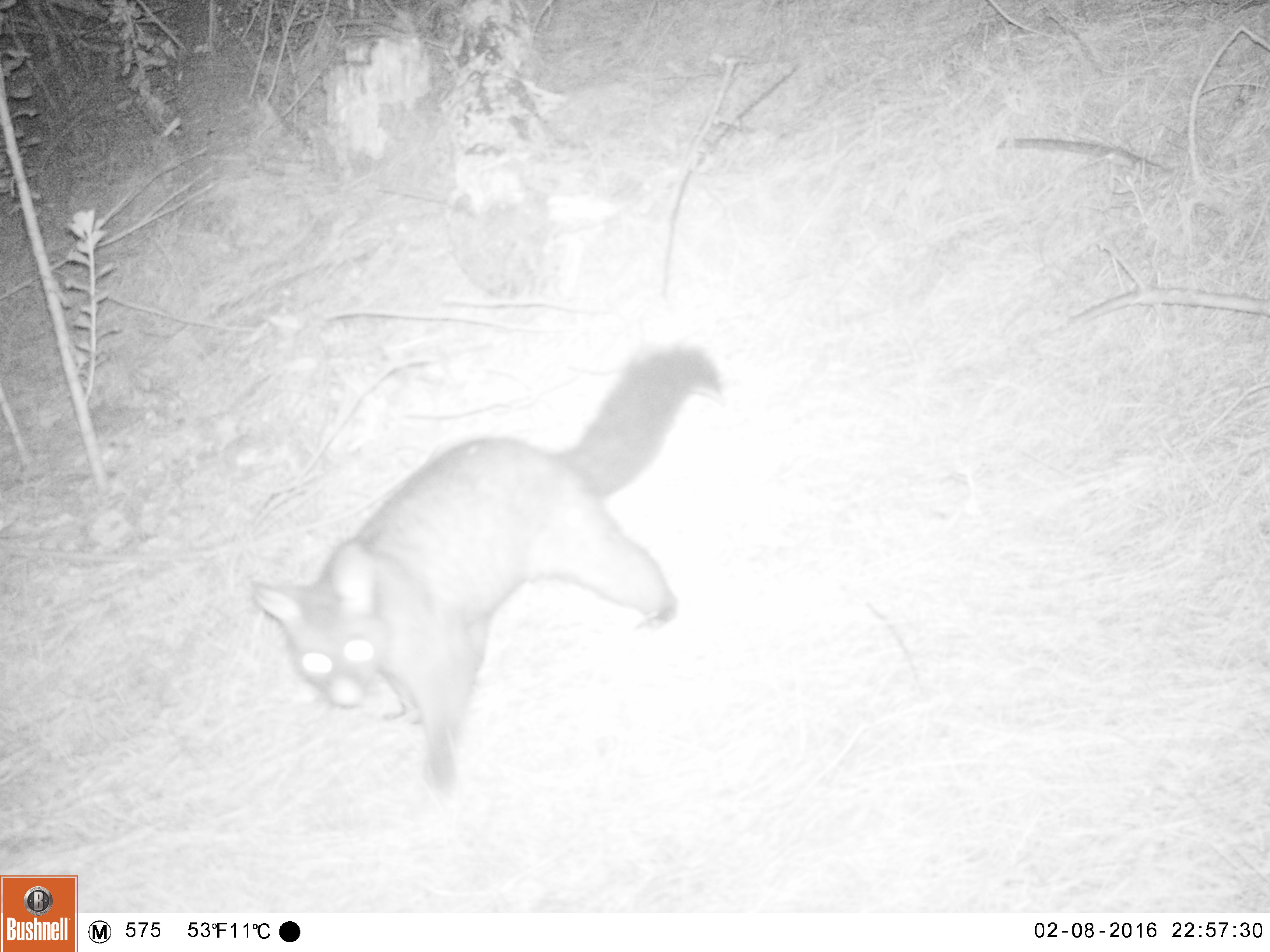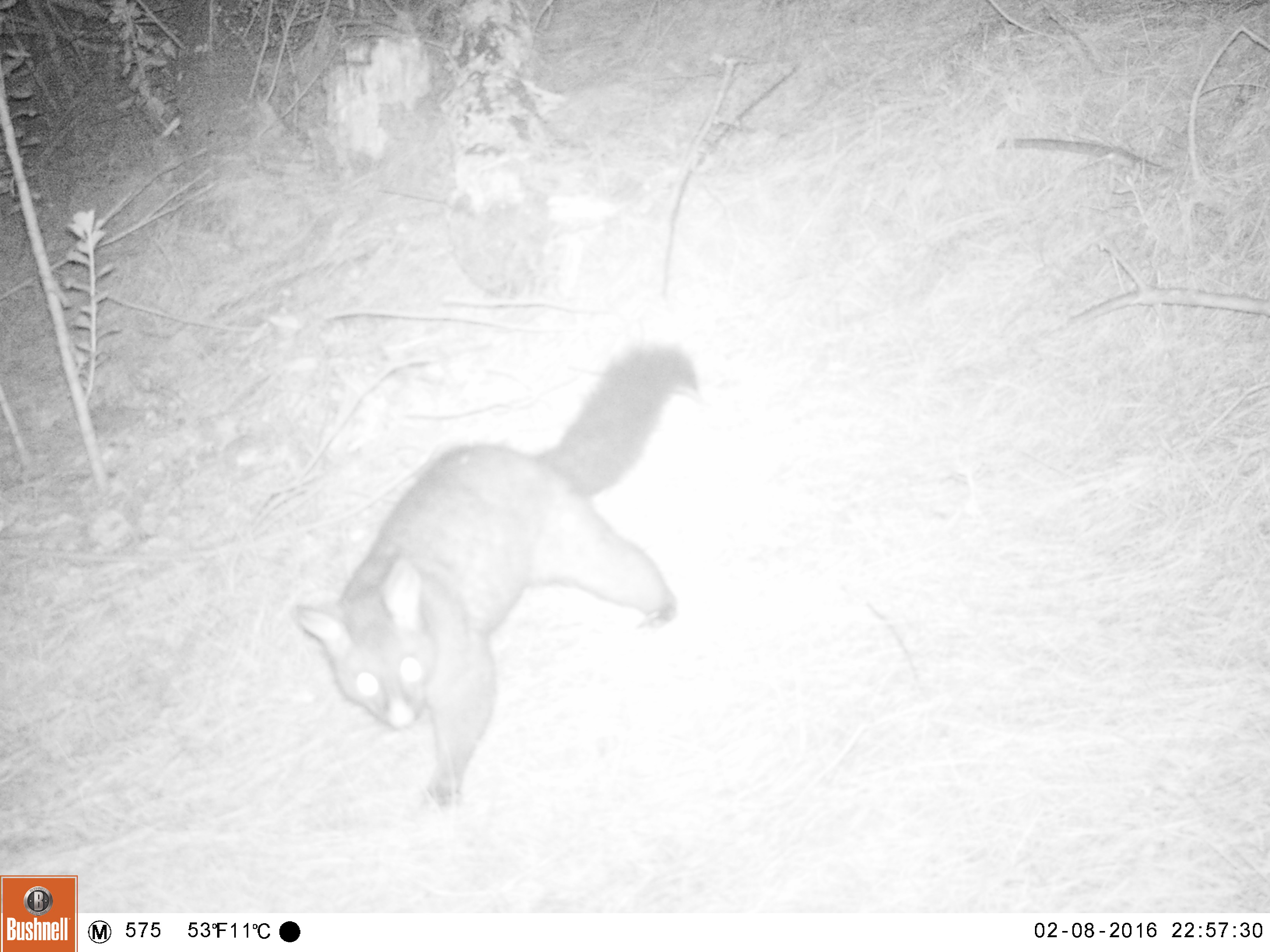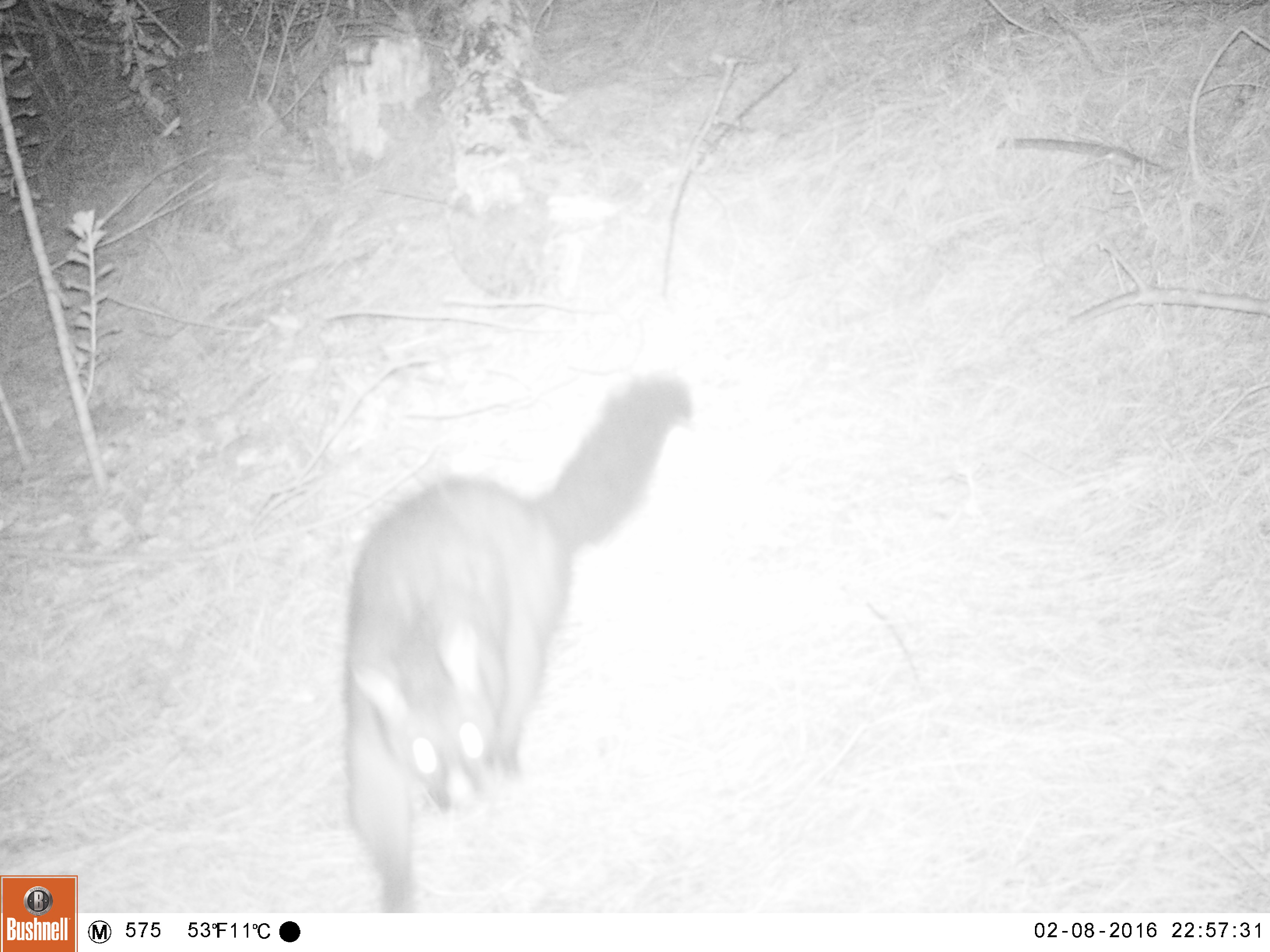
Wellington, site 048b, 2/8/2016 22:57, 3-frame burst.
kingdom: Animalia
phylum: Chordata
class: Mammalia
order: Didelphimorphia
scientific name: Didelphimorphia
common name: possum